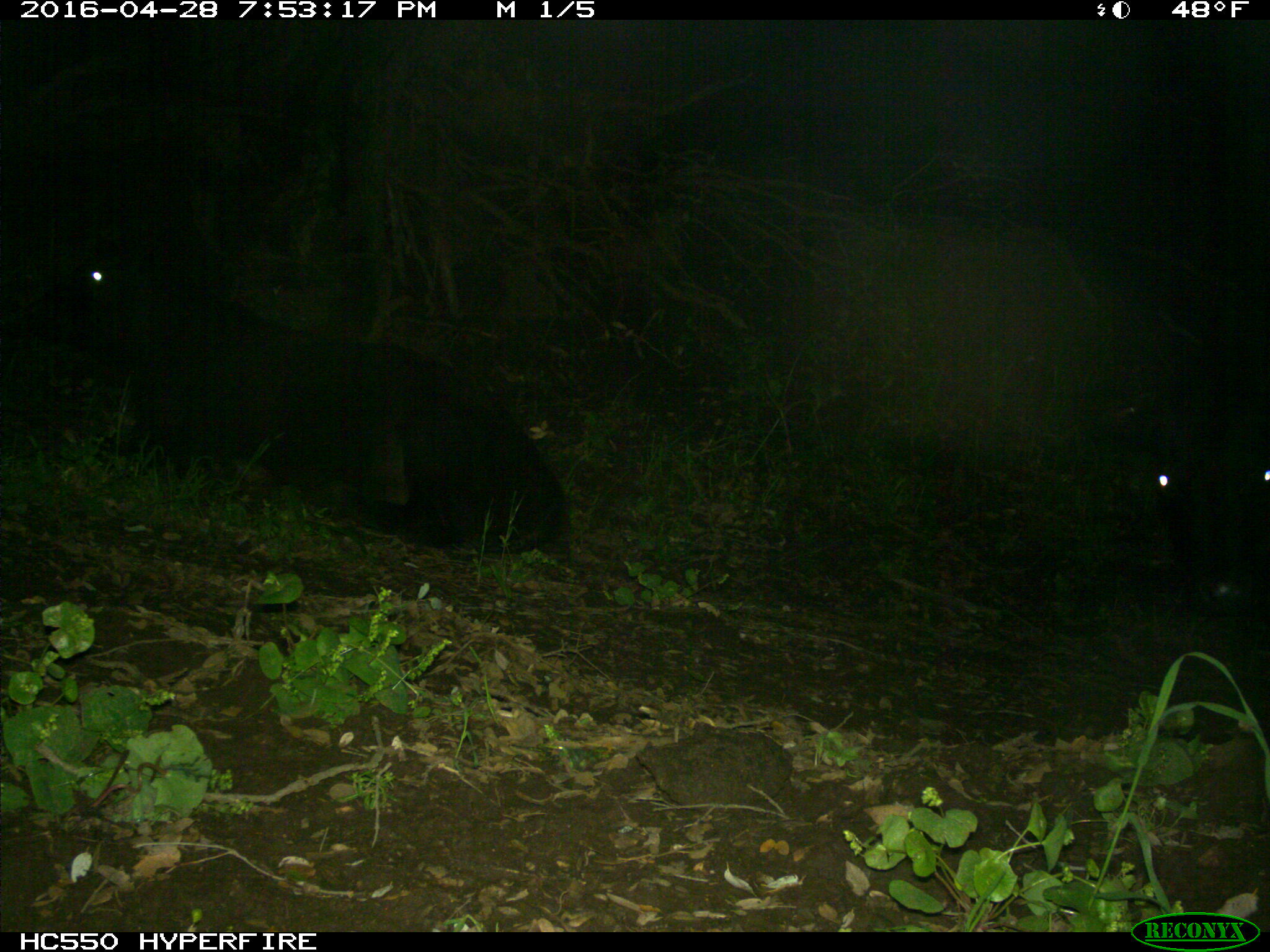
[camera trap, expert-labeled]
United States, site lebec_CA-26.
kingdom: Animalia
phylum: Chordata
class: Mammalia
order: Artiodactyla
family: Bovidae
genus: Bos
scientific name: Bos taurus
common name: domestic cow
Bos taurus (domestic cow).